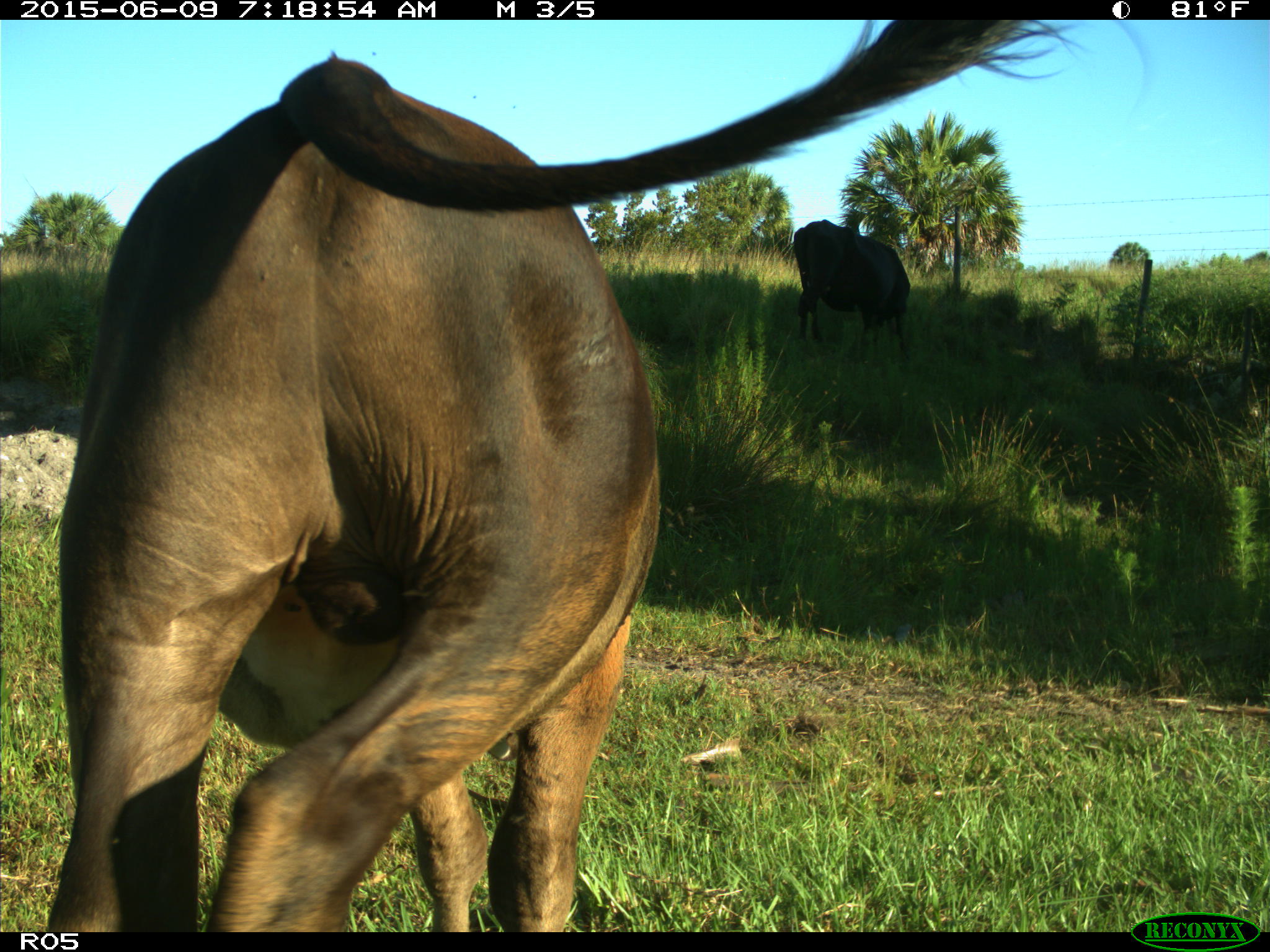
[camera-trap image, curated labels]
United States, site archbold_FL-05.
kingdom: Animalia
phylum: Chordata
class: Mammalia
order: Artiodactyla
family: Bovidae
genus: Bos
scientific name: Bos taurus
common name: domestic cow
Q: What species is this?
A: Bos taurus (domestic cow).